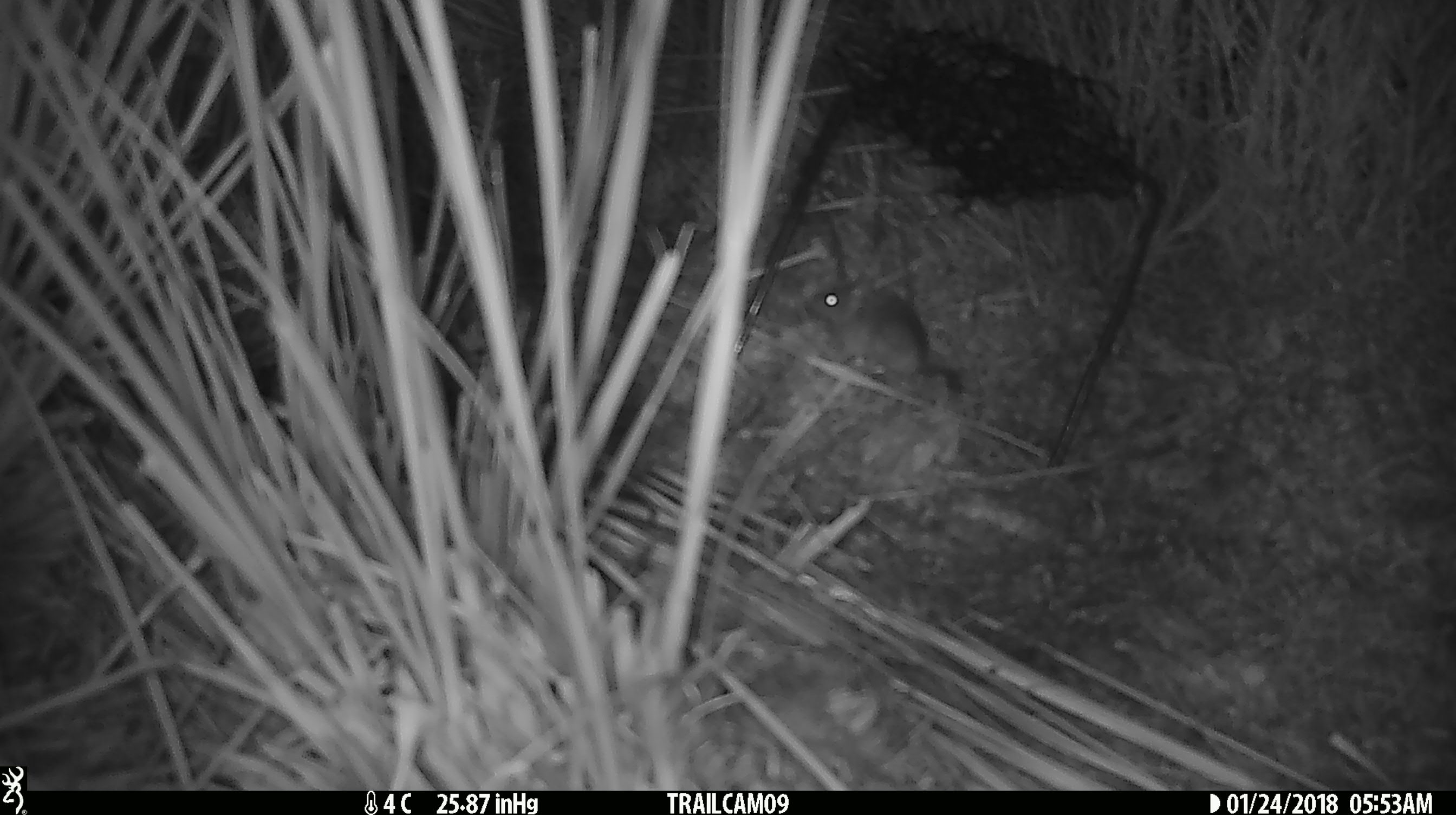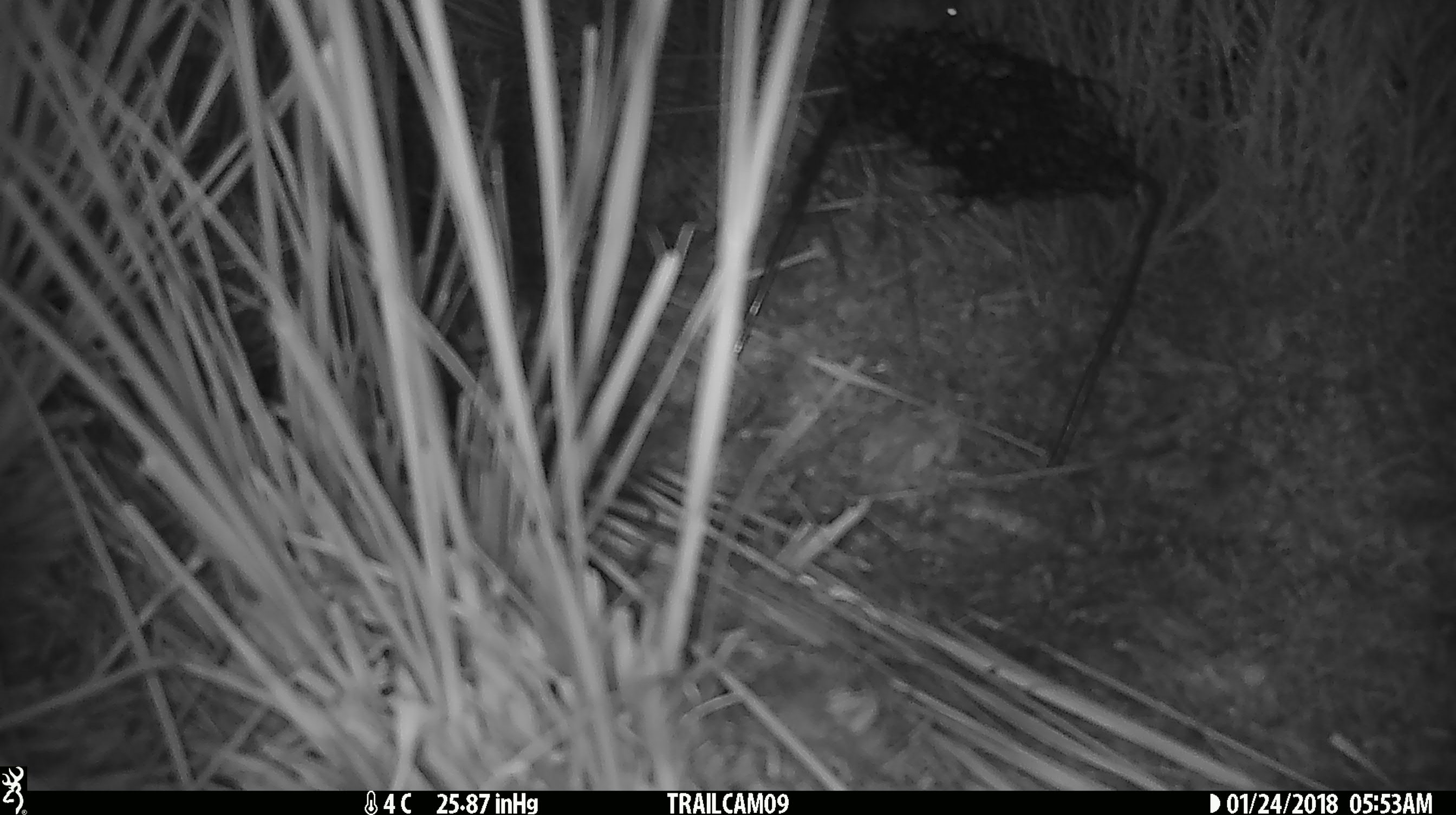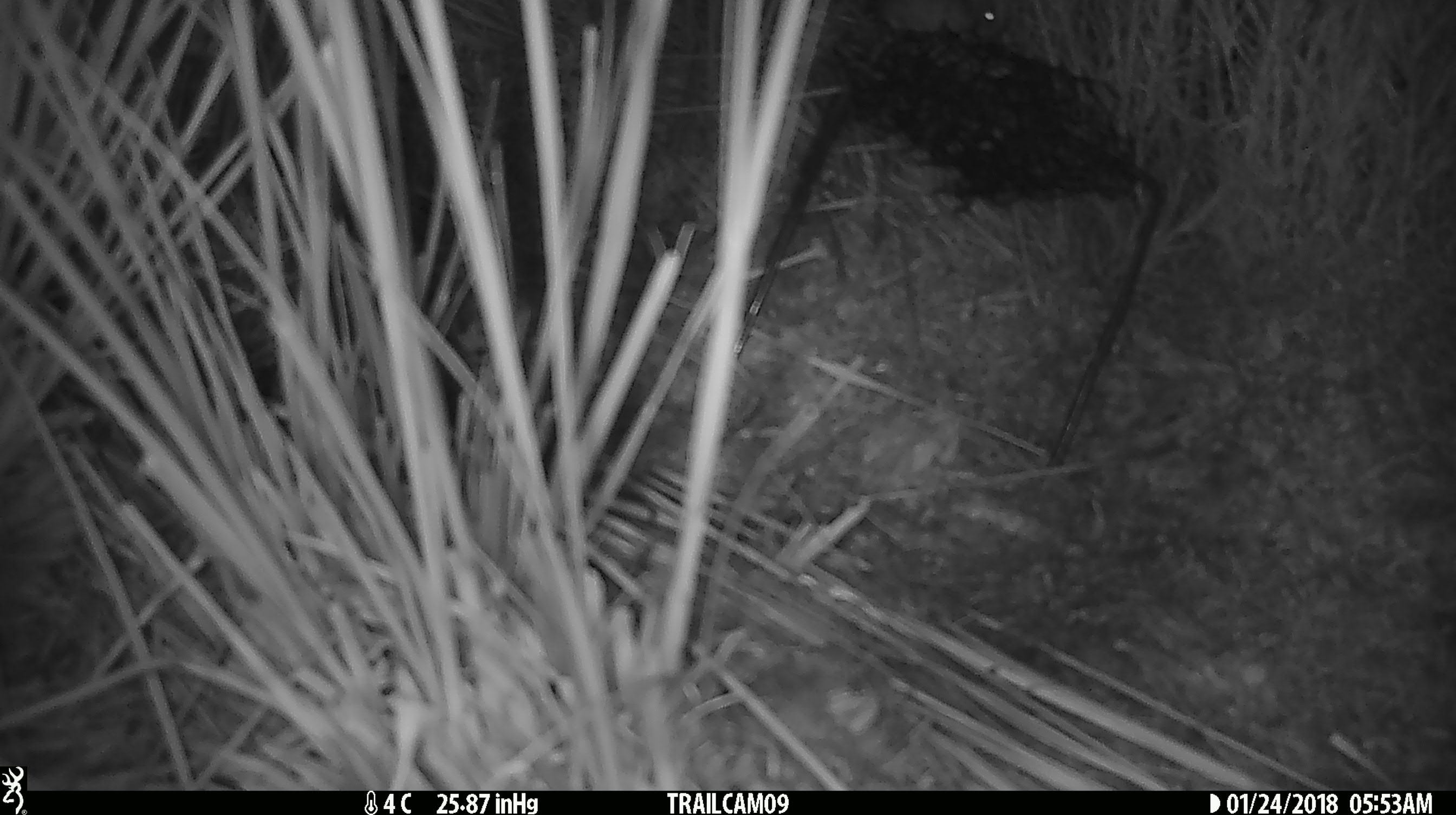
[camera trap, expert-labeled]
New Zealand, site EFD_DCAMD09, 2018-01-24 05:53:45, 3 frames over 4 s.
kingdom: Animalia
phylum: Chordata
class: Mammalia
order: Rodentia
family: Muridae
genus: Mus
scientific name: Mus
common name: mouse